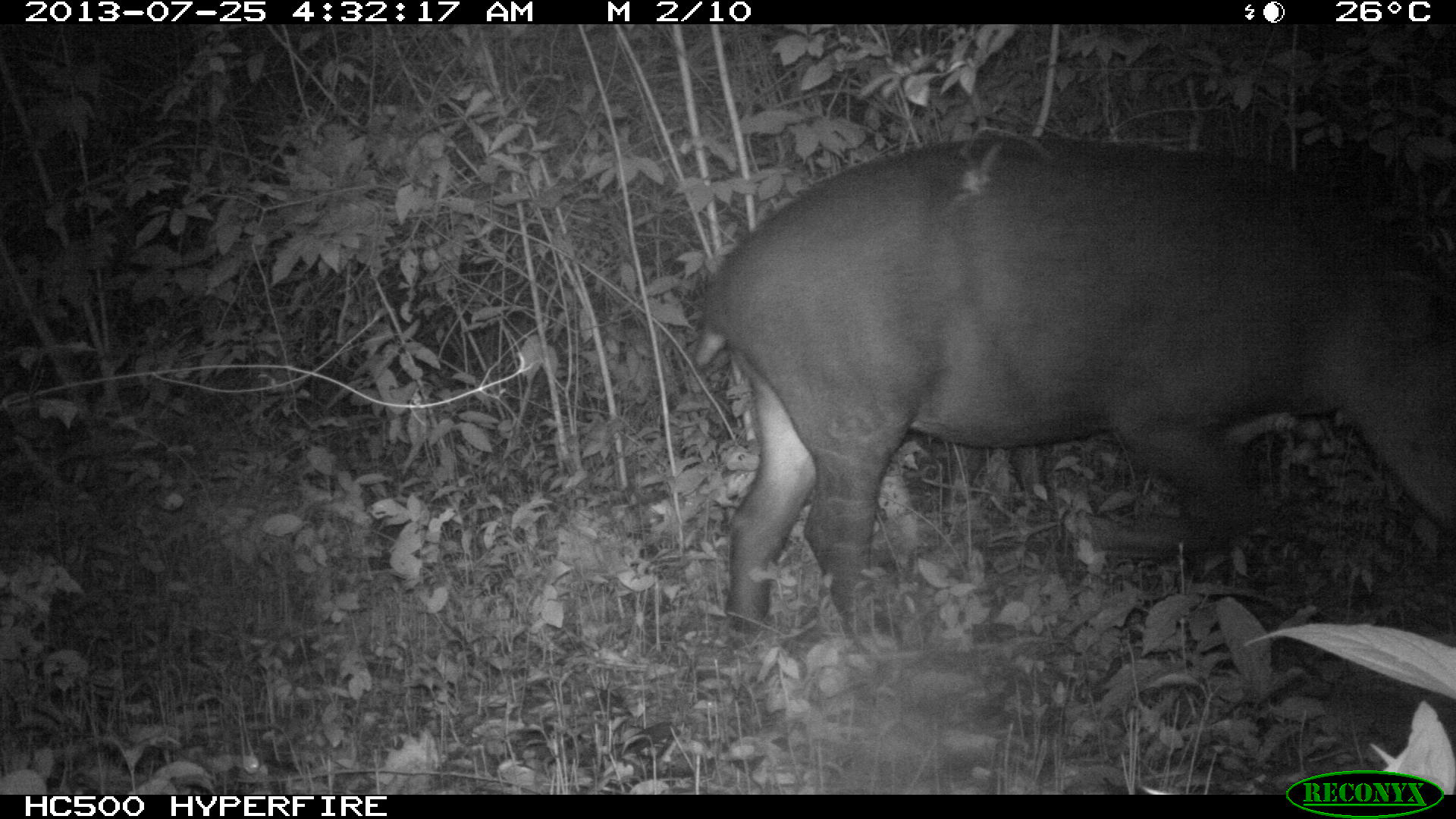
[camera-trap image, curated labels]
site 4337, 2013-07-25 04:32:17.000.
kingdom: Animalia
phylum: Chordata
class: Mammalia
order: Perissodactyla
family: Tapiridae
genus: Tapirus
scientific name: Tapirus bairdii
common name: baird's tapir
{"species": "Tapirus bairdii (baird's tapir)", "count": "2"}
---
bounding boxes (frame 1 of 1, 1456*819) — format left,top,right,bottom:
tapirus bairdii: 690,126,1456,656